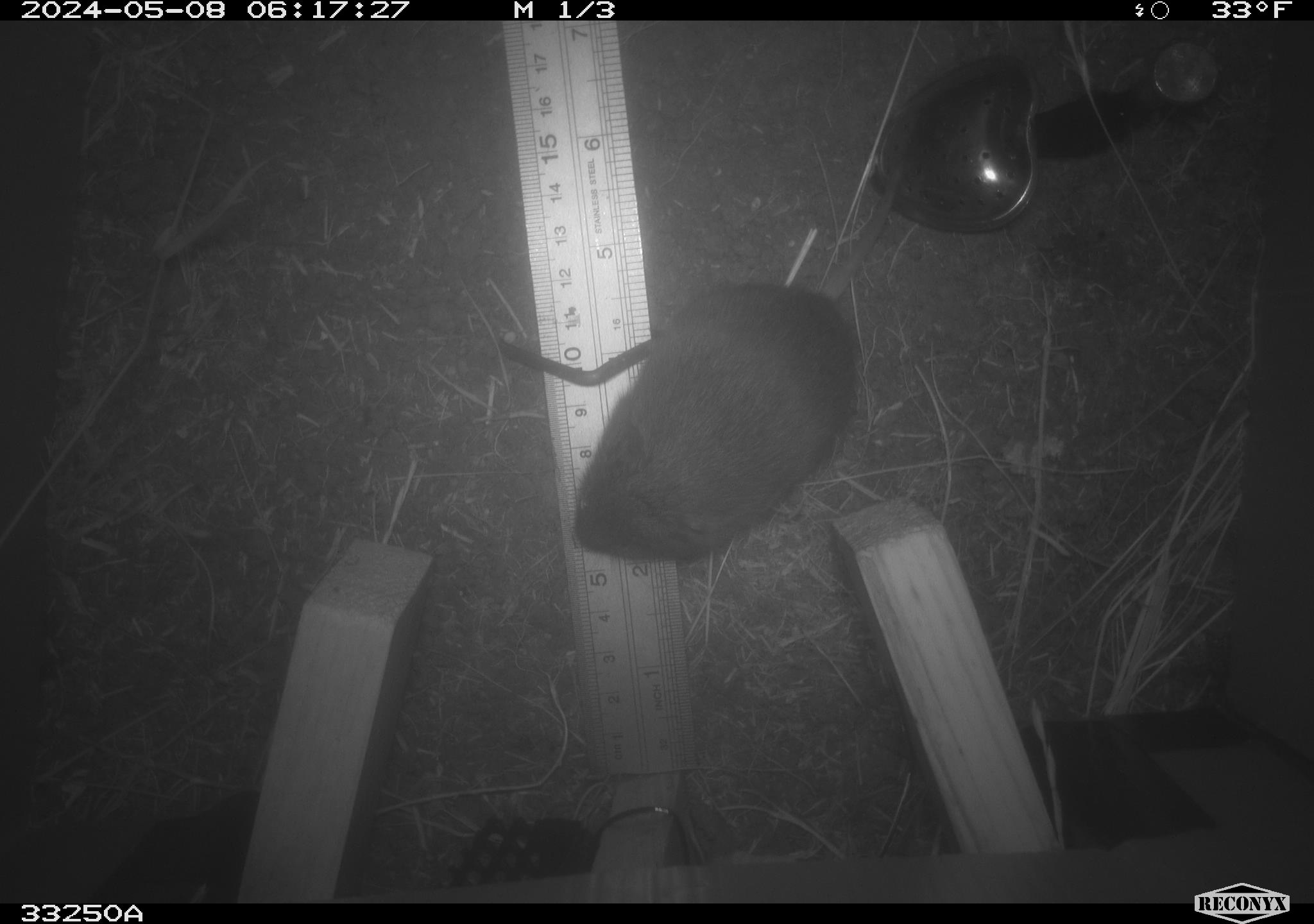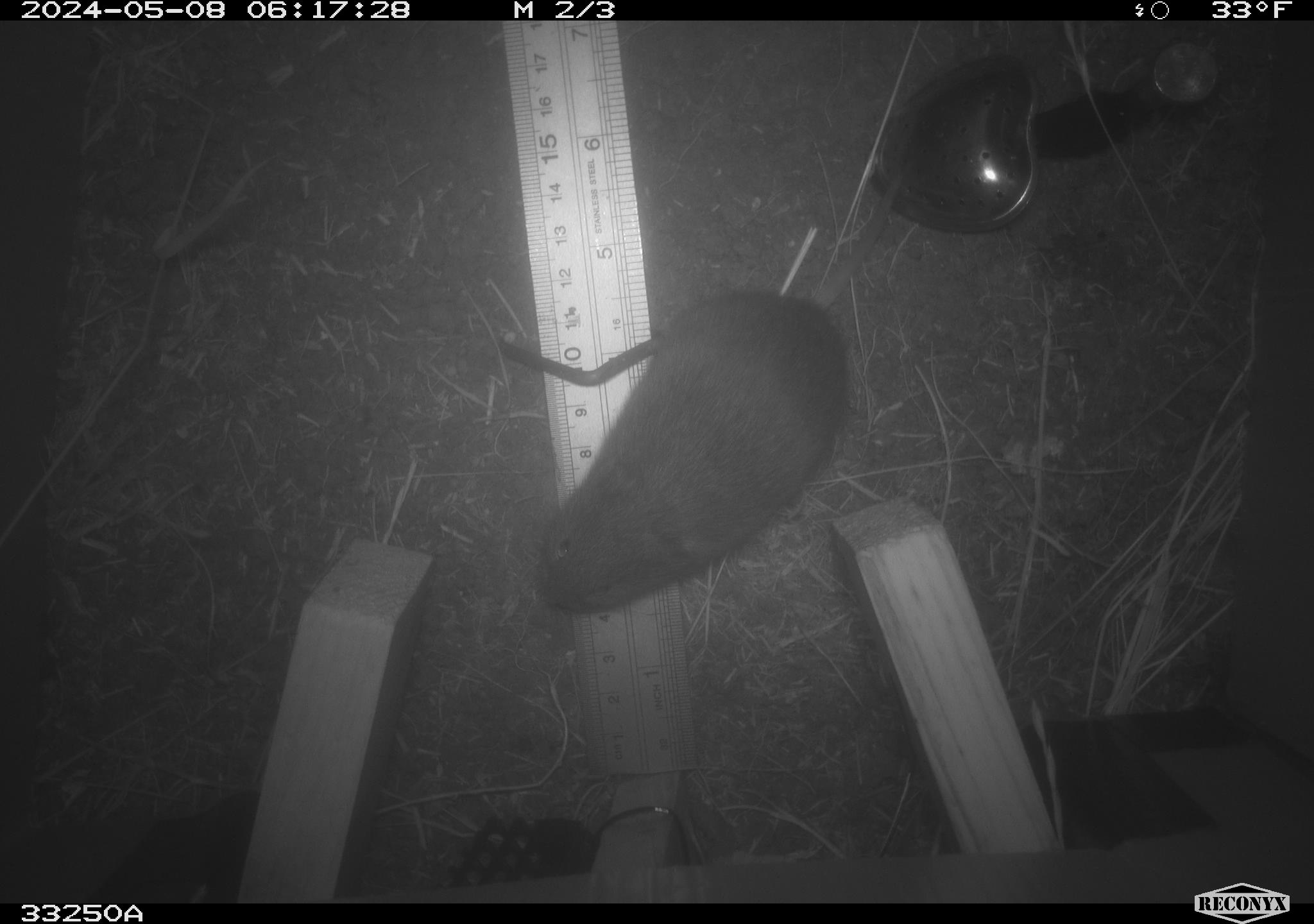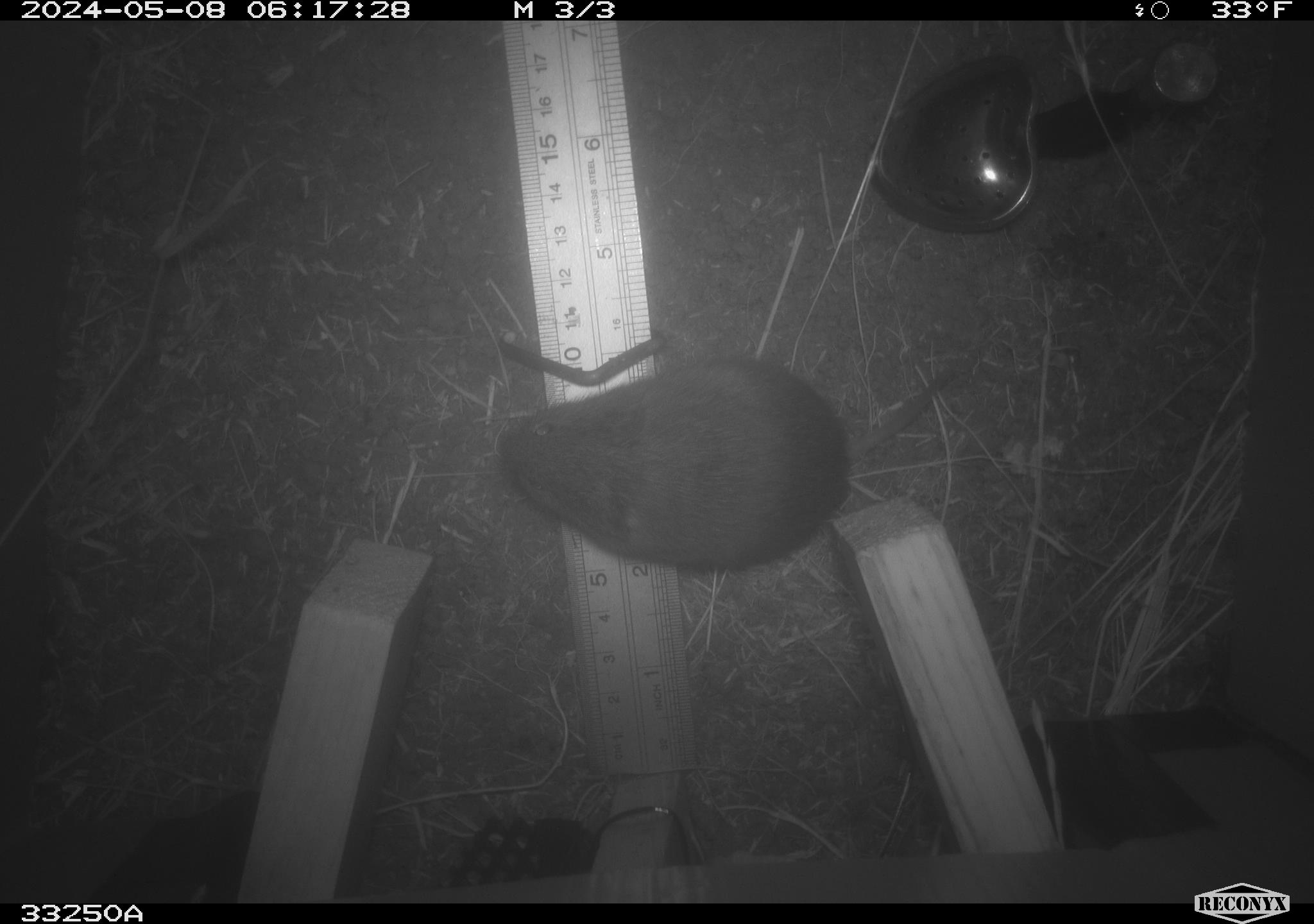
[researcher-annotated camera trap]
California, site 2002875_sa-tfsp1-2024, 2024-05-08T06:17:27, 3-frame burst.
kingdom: Animalia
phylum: Chordata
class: Mammalia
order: Rodentia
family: Cricetidae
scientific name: Arvicolinae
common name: voles, lemmings, and muskrats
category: arvicolinae subfamily